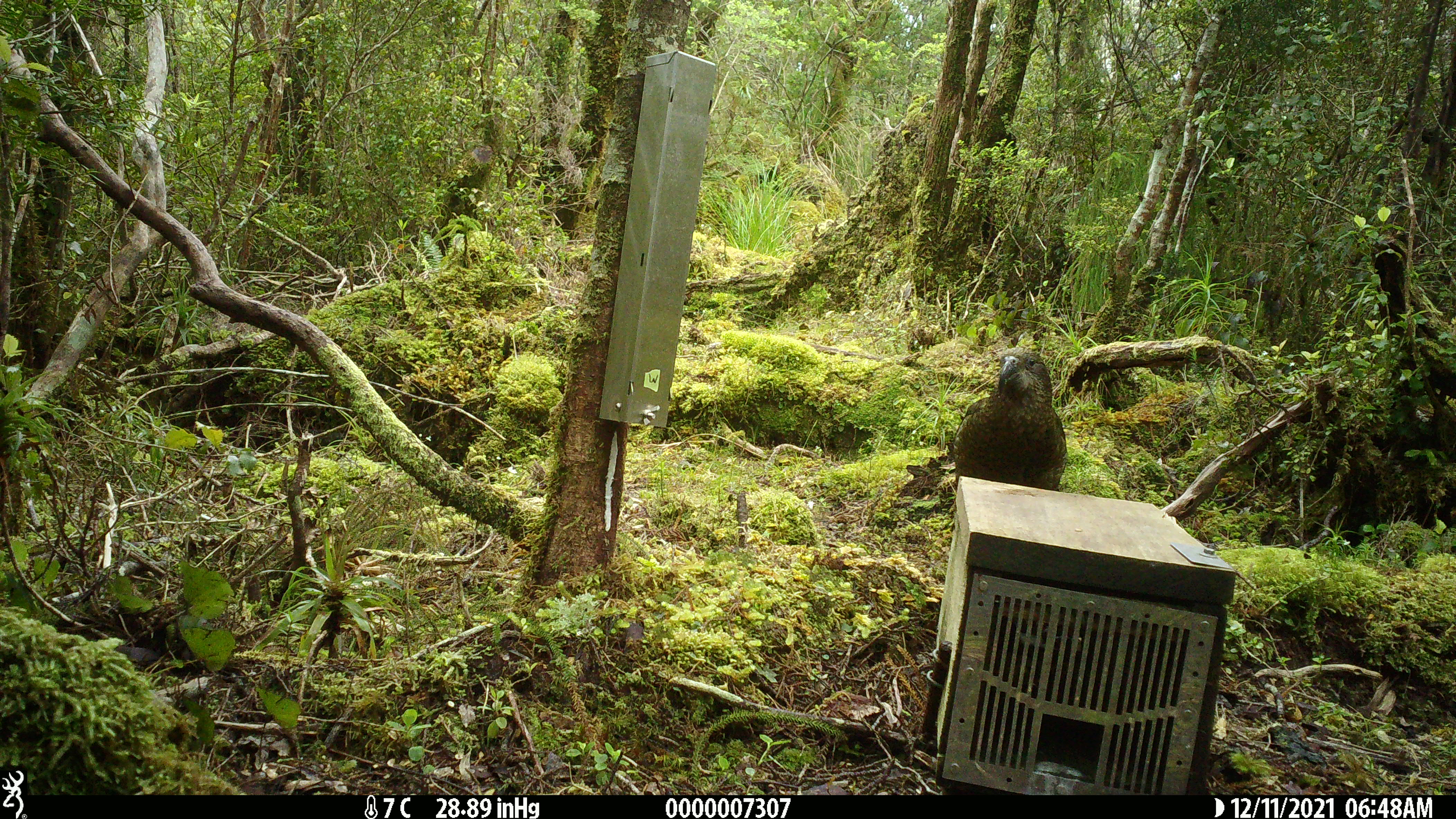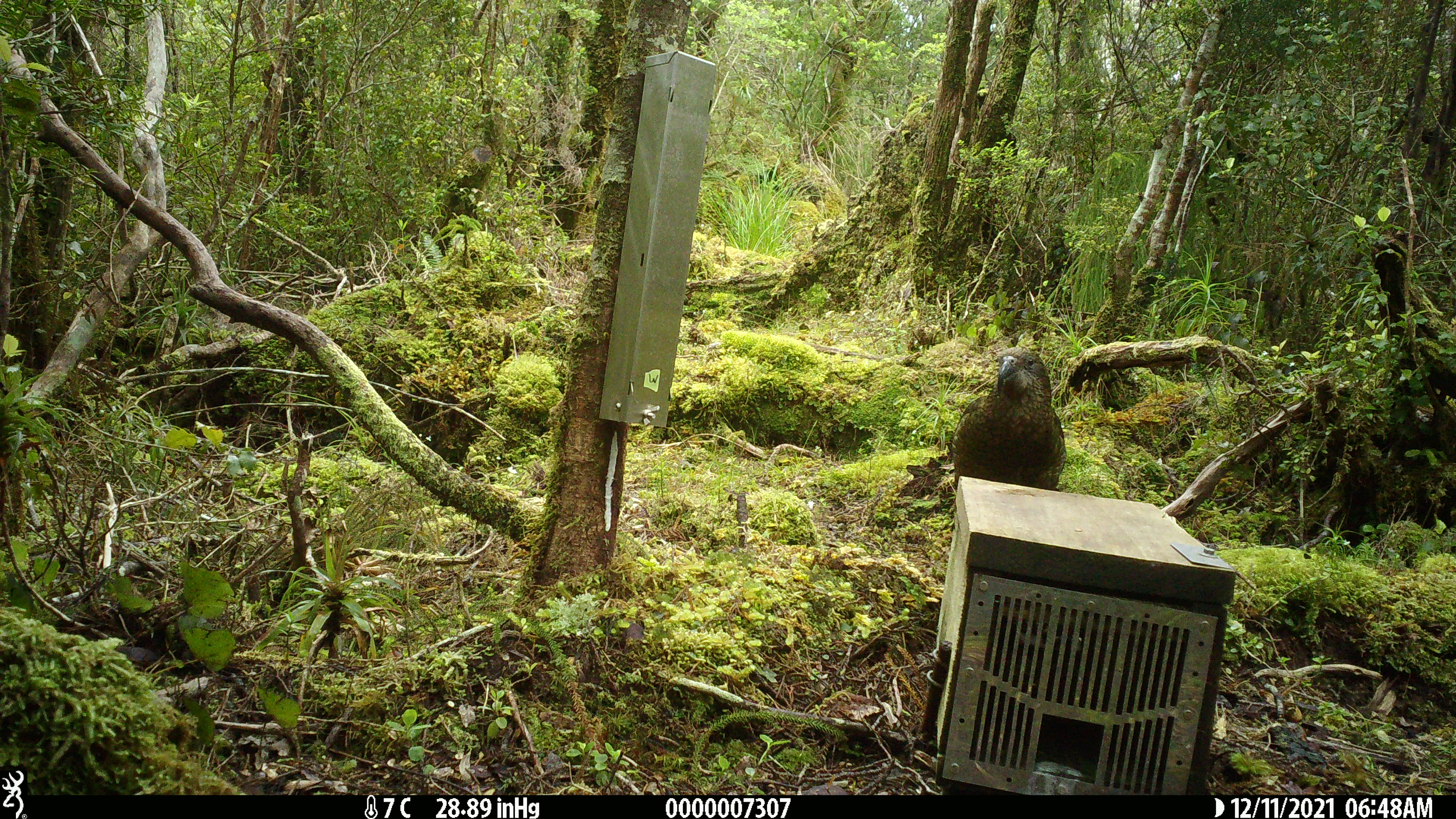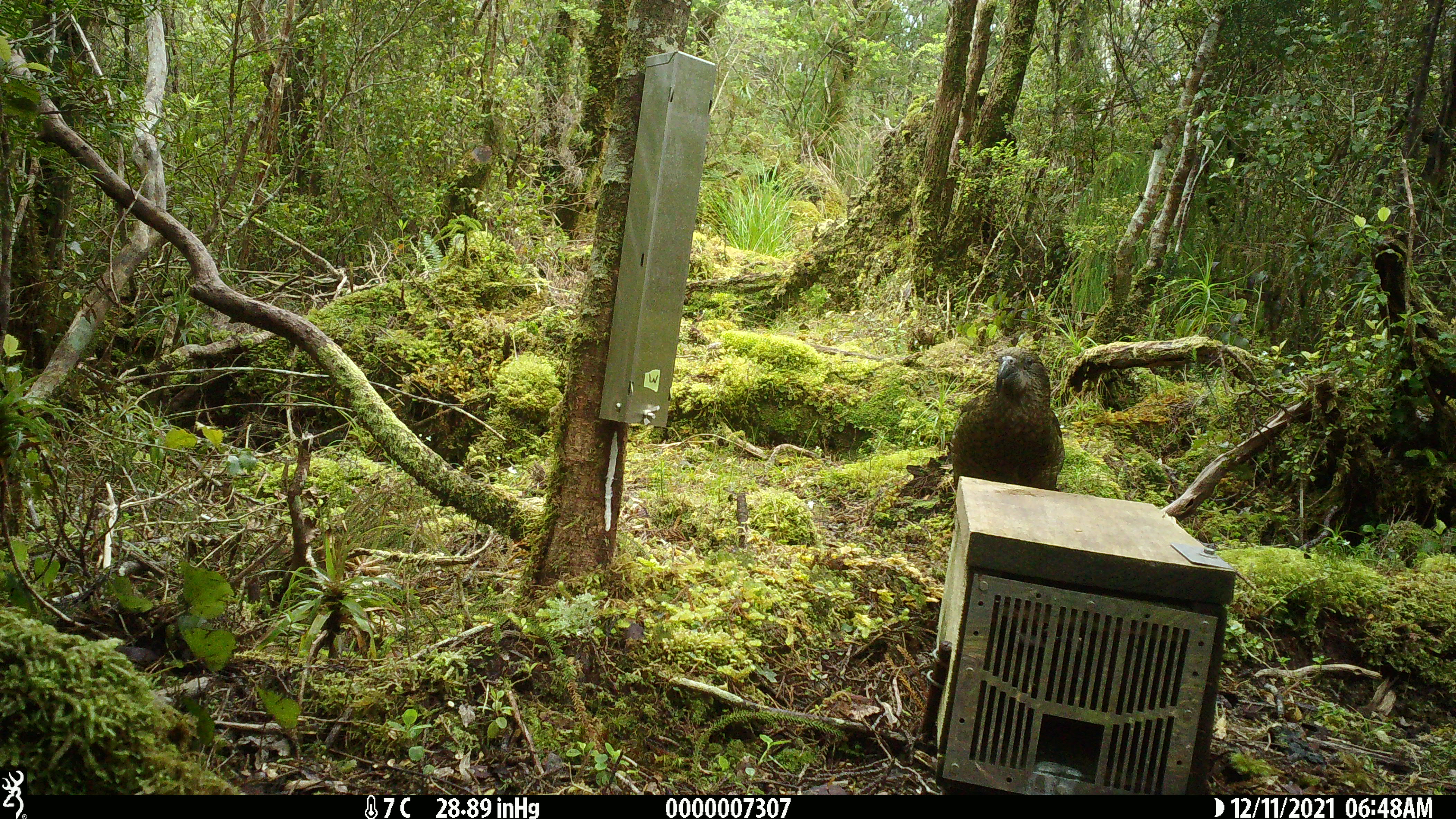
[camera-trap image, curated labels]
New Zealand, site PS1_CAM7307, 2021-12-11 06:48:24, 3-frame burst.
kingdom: Animalia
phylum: Chordata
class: Aves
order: Psittaciformes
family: Strigopidae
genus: Nestor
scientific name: Nestor notabilis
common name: kea